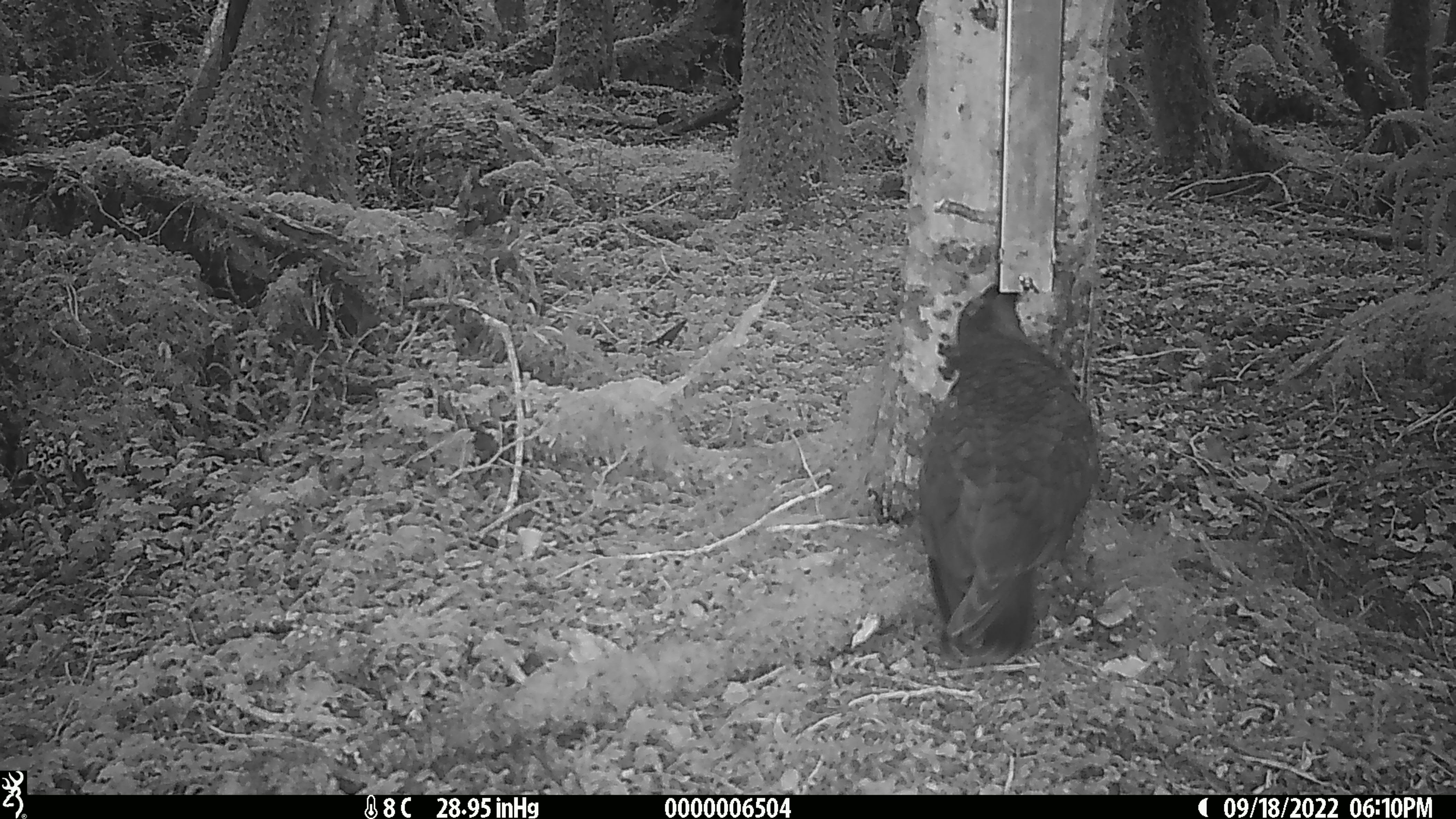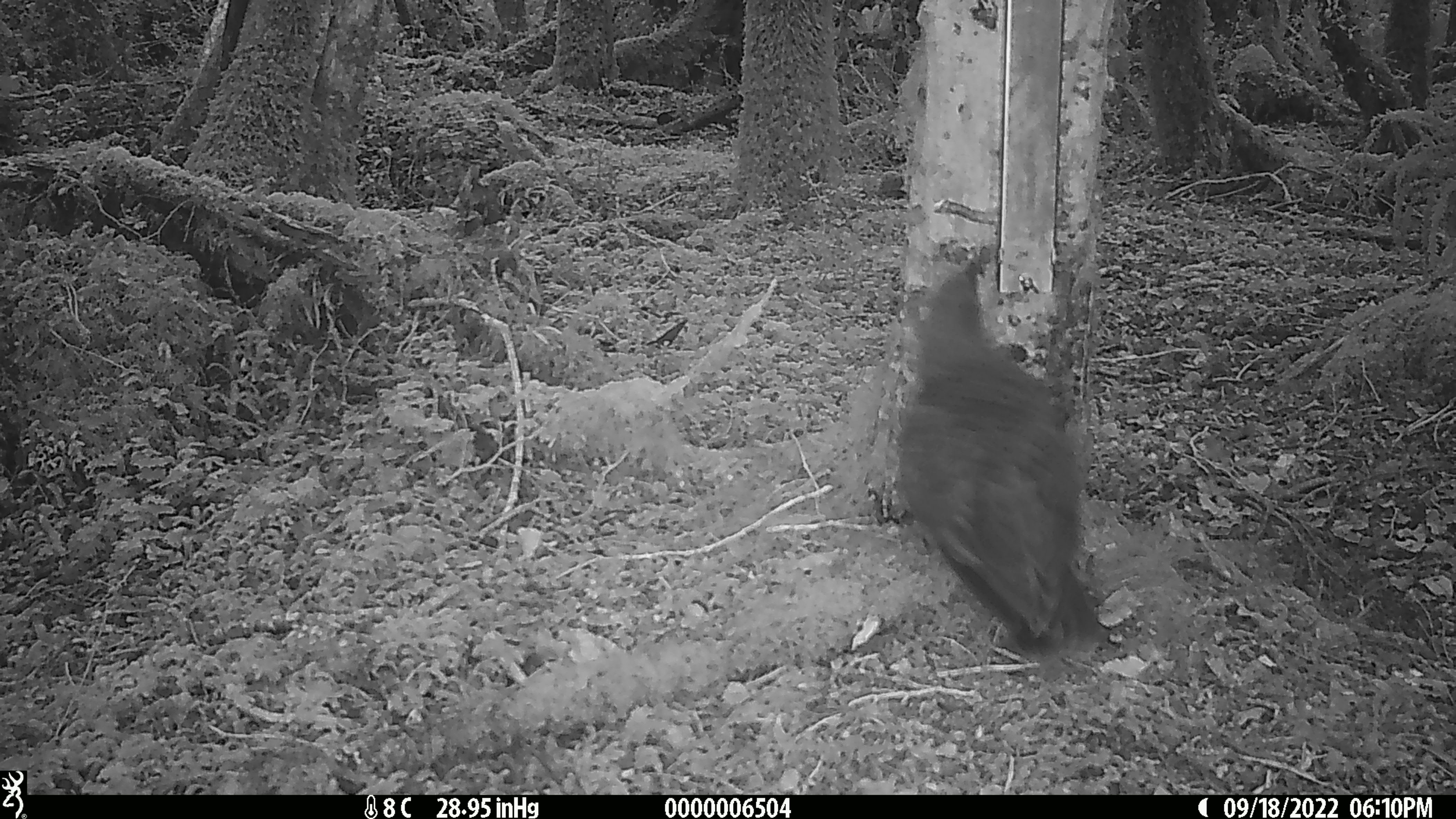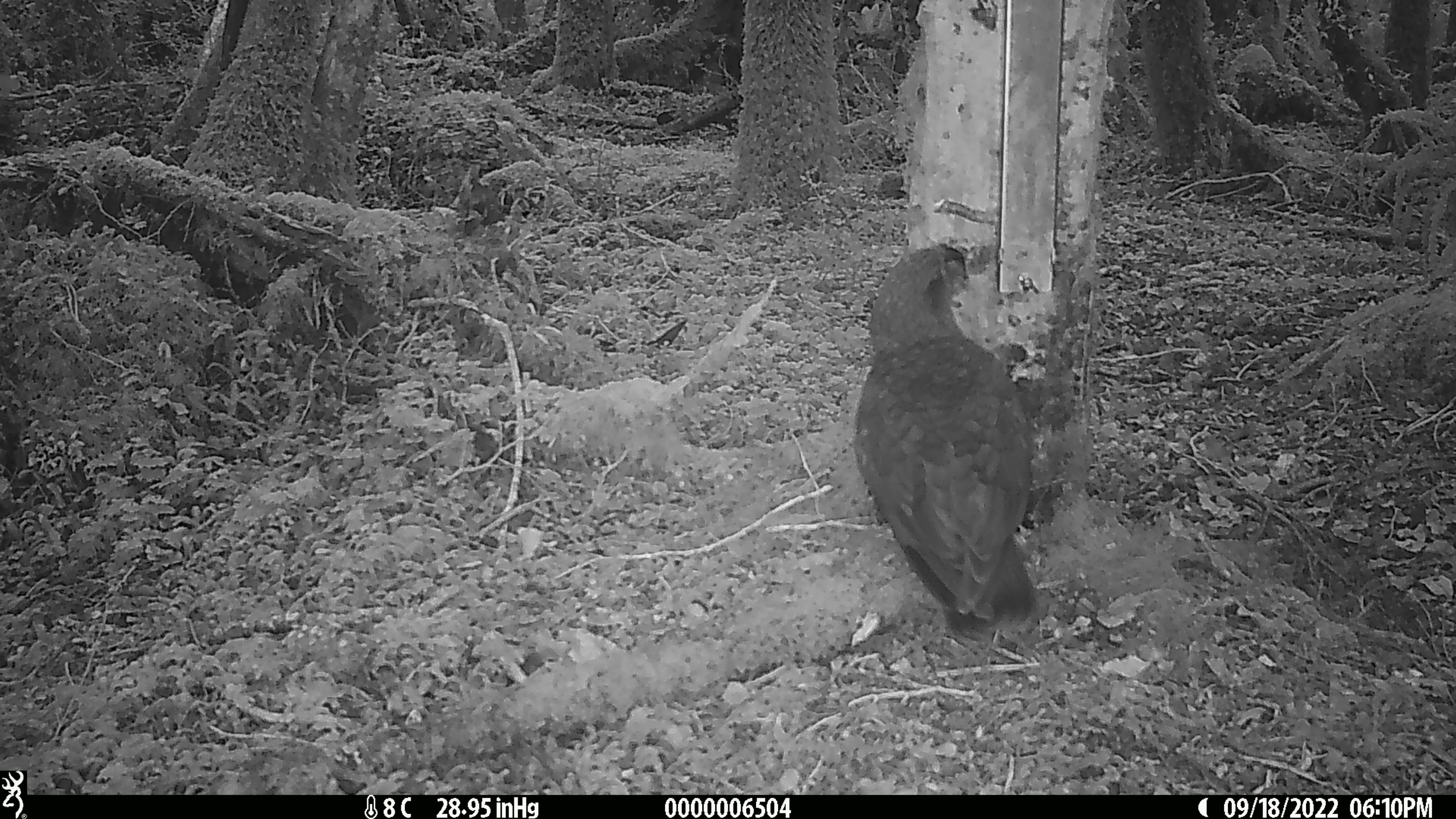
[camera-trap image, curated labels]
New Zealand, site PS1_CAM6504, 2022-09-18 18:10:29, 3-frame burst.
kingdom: Animalia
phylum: Chordata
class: Aves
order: Psittaciformes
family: Strigopidae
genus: Nestor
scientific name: Nestor notabilis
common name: kea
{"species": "kea (Nestor notabilis)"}